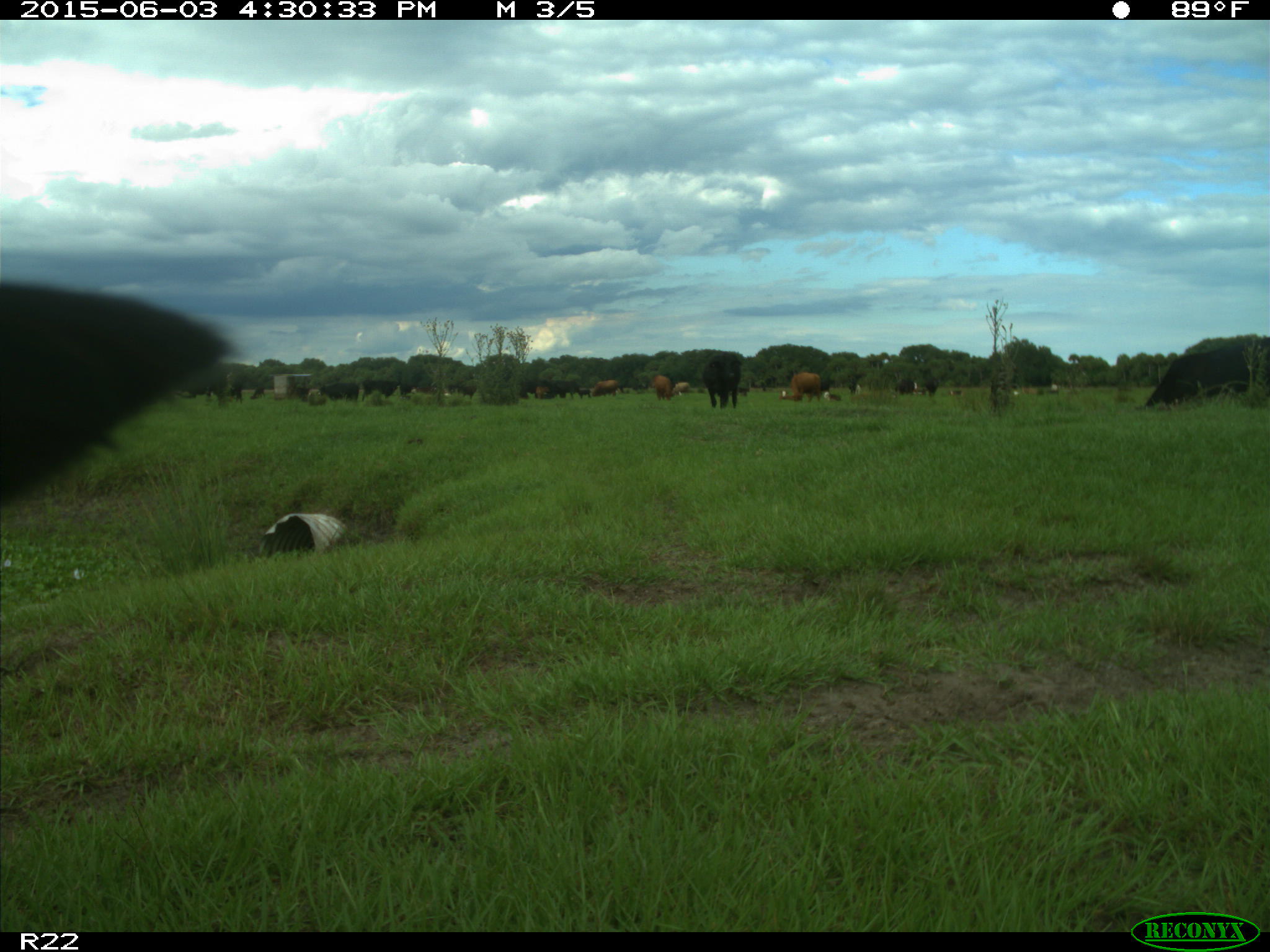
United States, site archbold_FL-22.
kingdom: Animalia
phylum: Chordata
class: Mammalia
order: Artiodactyla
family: Bovidae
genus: Bos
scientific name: Bos taurus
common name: domestic cow